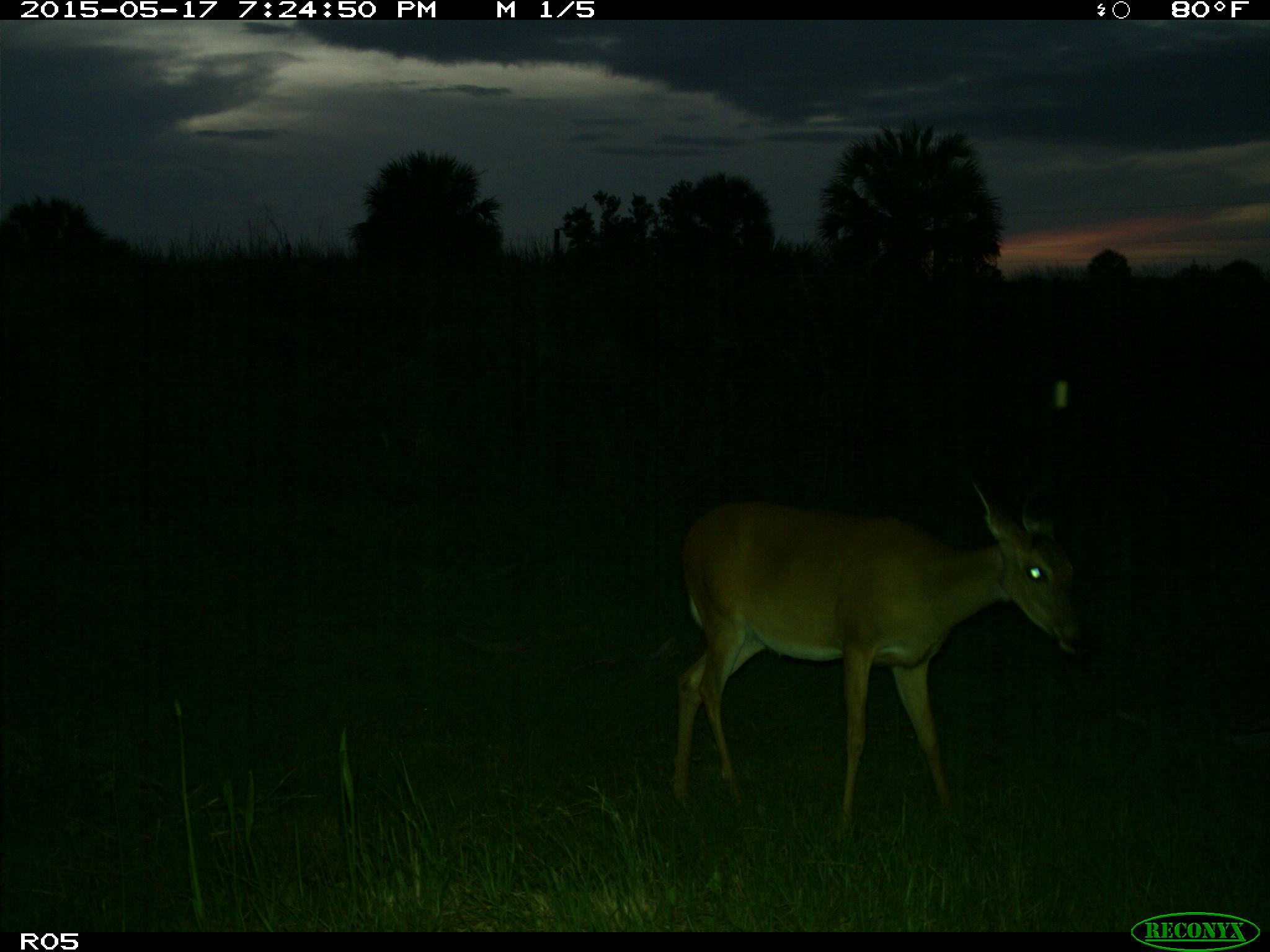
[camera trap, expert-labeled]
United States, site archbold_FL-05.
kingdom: Animalia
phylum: Chordata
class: Mammalia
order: Artiodactyla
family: Cervidae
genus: Odocoileus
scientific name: Odocoileus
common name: deer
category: unidentified deer